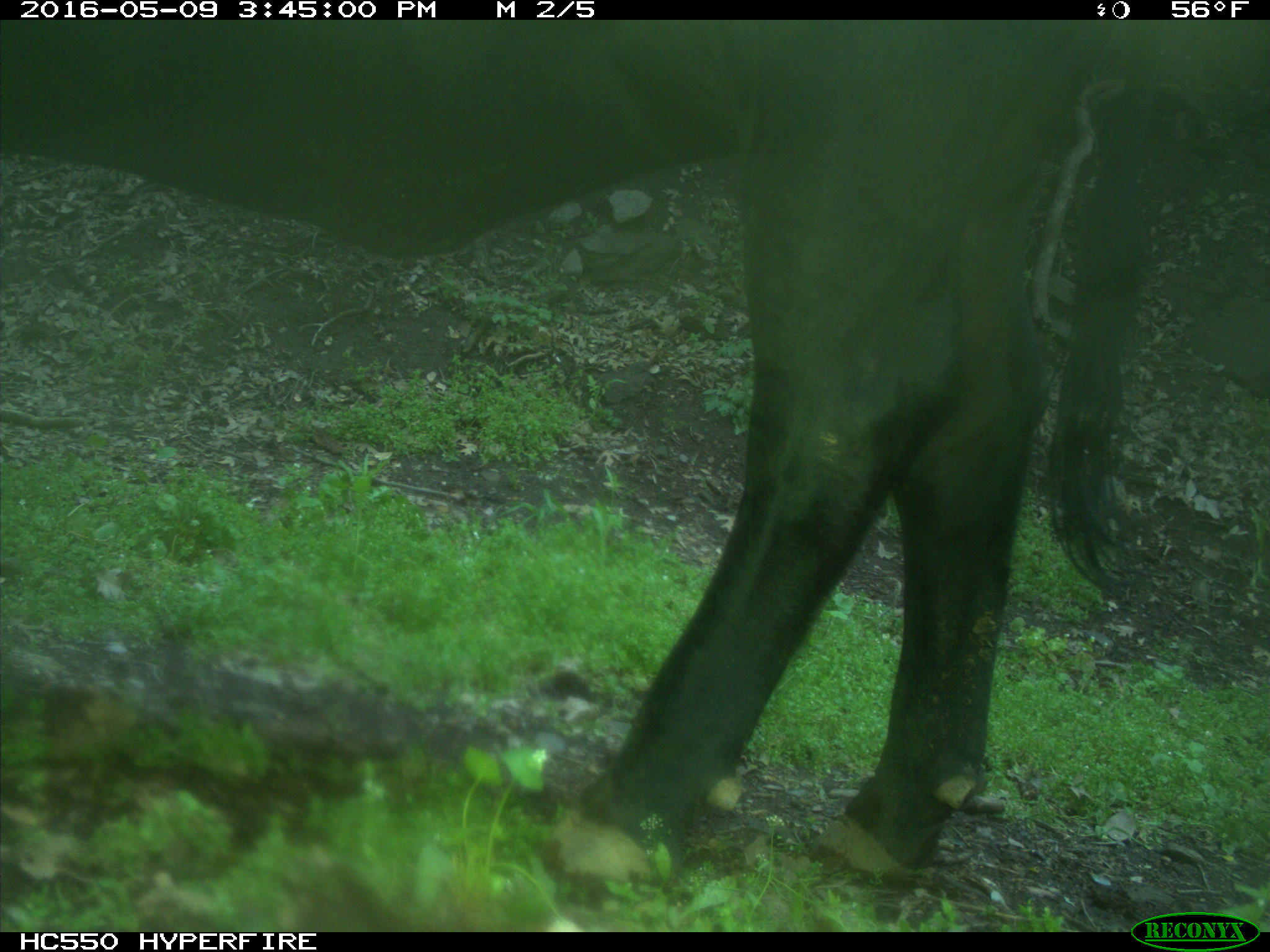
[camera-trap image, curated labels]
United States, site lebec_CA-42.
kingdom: Animalia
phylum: Chordata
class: Mammalia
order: Artiodactyla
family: Bovidae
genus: Bos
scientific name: Bos taurus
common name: domestic cow